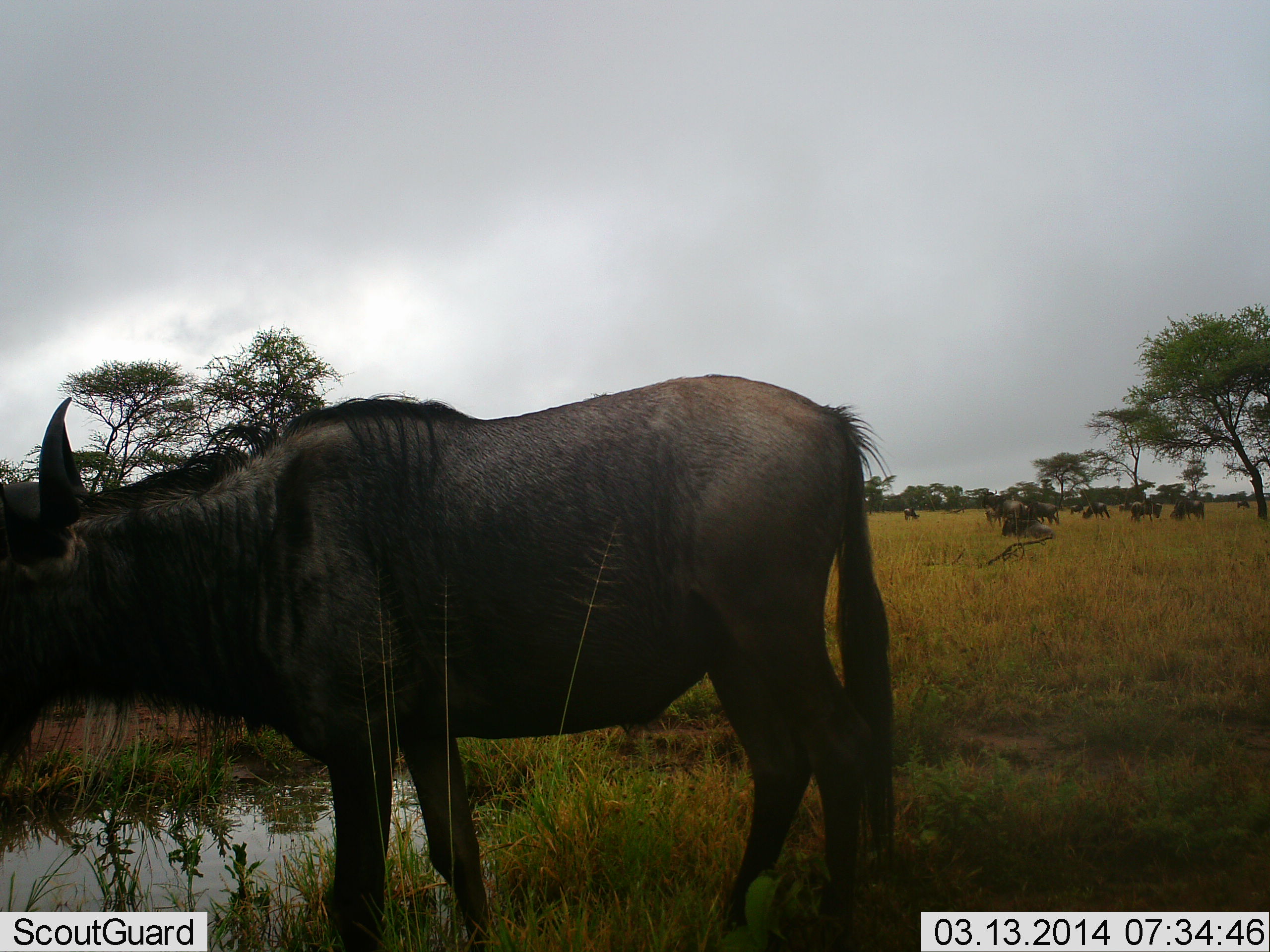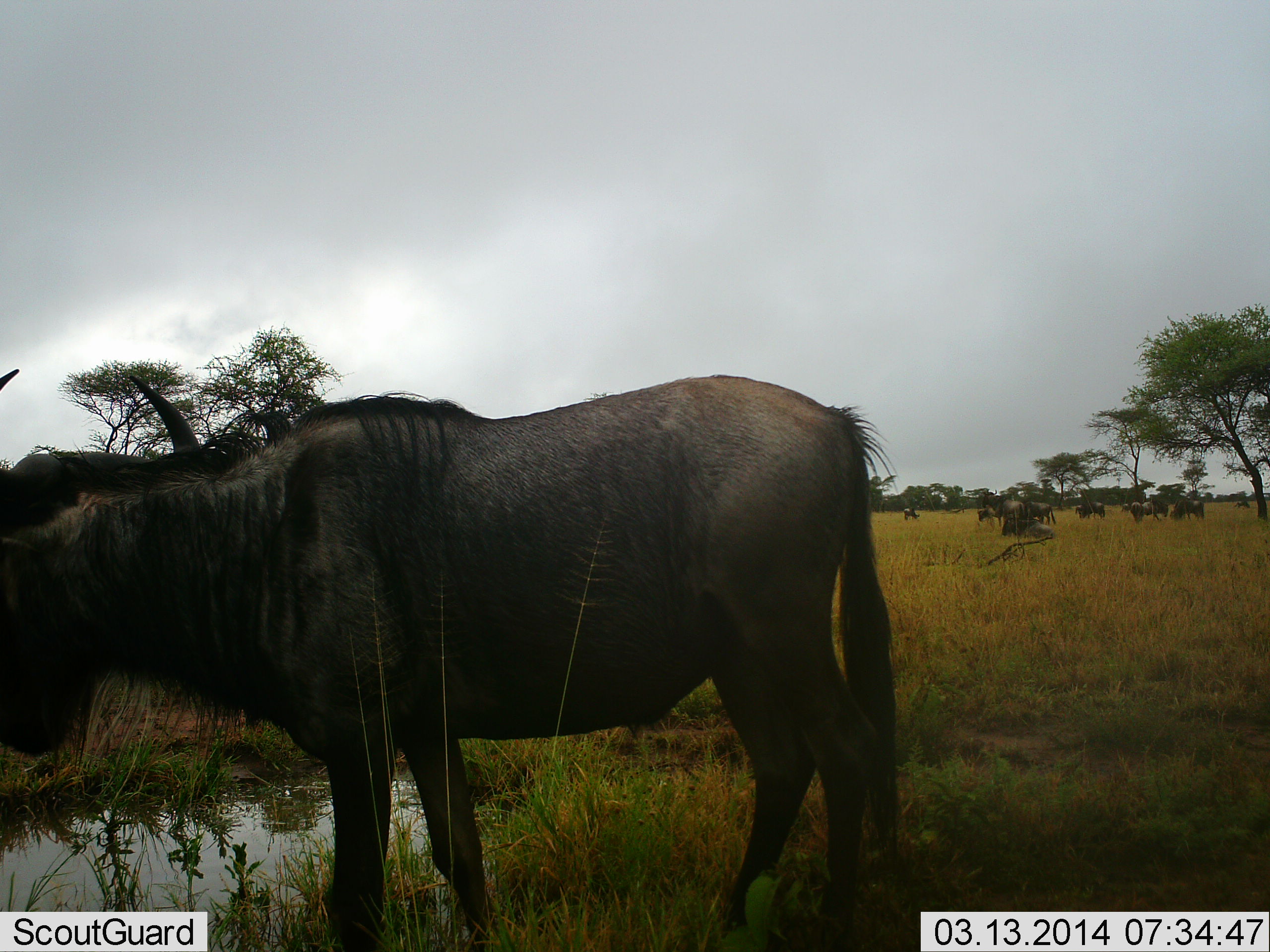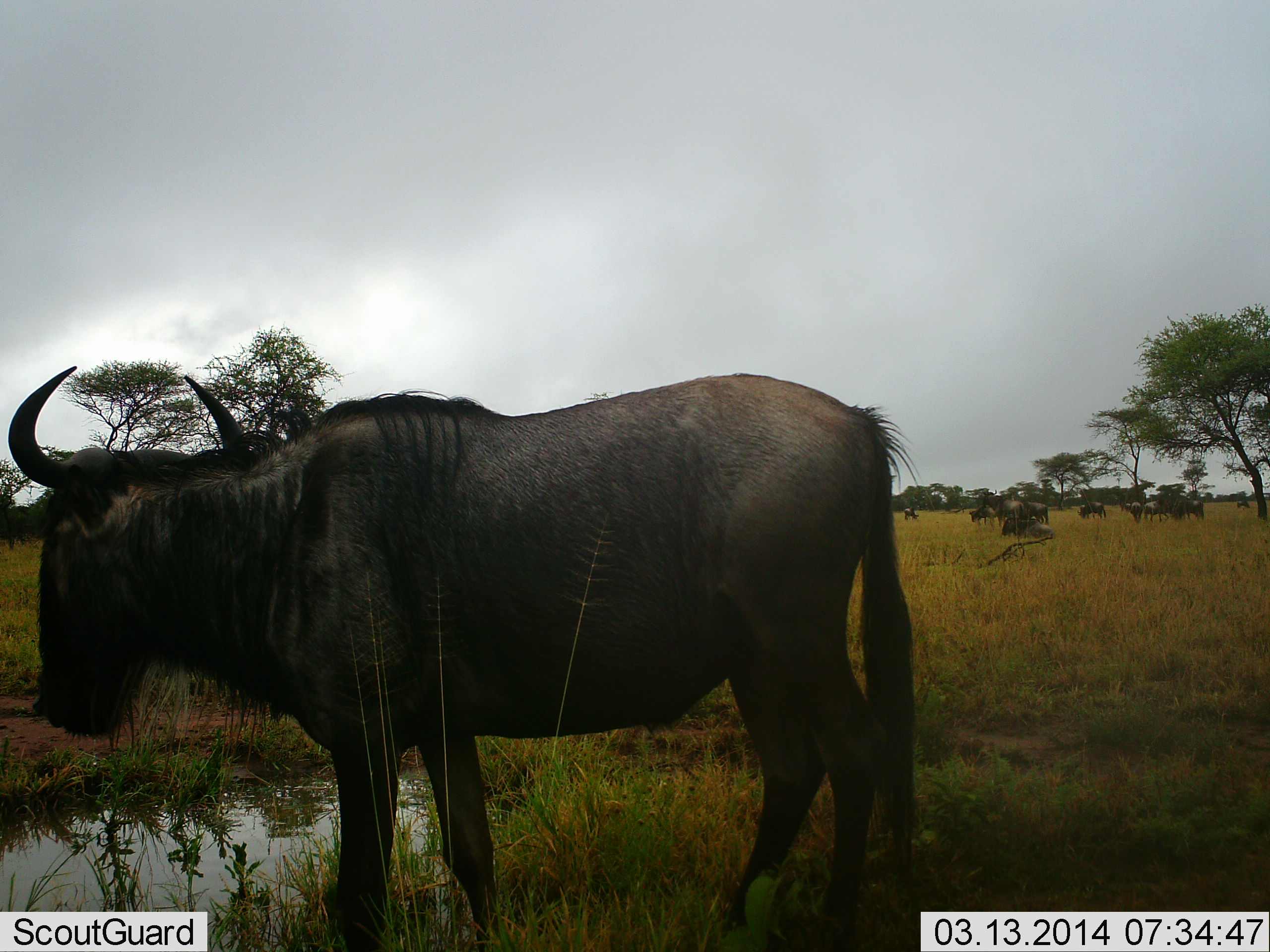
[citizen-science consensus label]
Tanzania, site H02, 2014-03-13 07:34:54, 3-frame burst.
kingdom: Animalia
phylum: Chordata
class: Mammalia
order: Artiodactyla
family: Bovidae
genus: Connochaetes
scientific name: Connochaetes taurinus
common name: blue wildebeest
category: wildebeest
Wildebeest (blue wildebeest) (Connochaetes taurinus), count 9. Behavior (volunteer vote fractions): standing 90%, resting 10%, moving 40%, interacting 0%. Young present (vote fraction): 0%. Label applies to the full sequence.